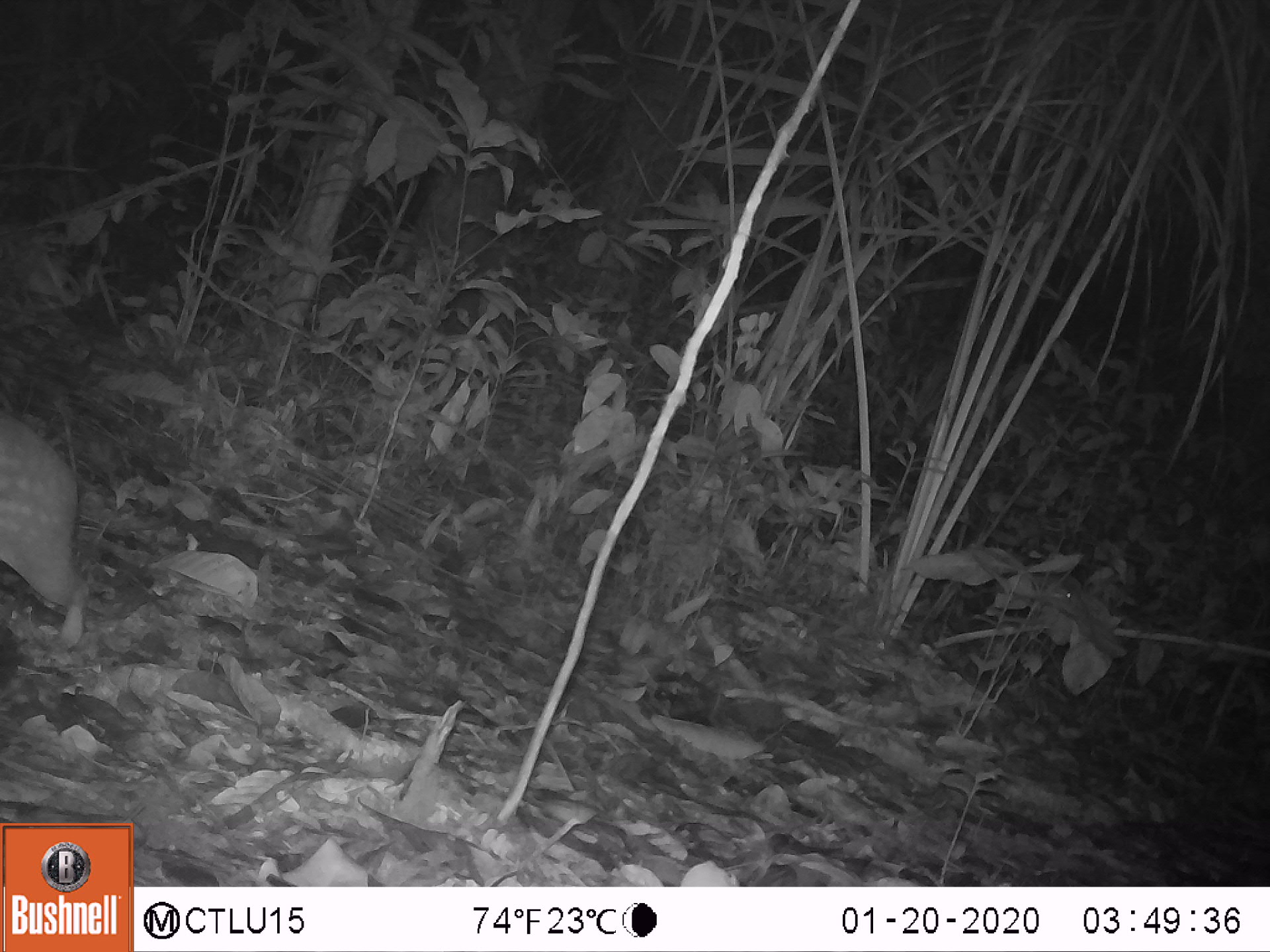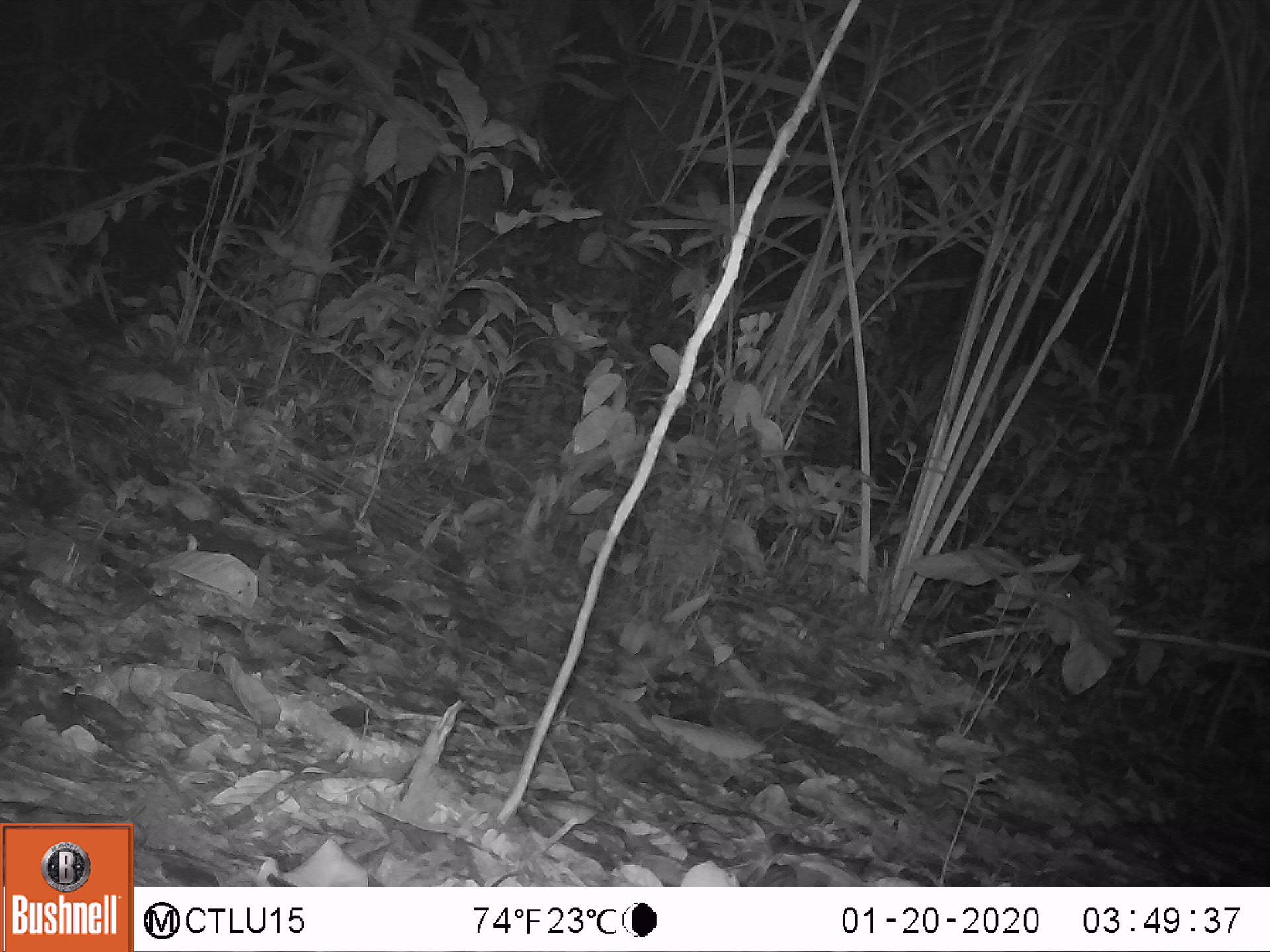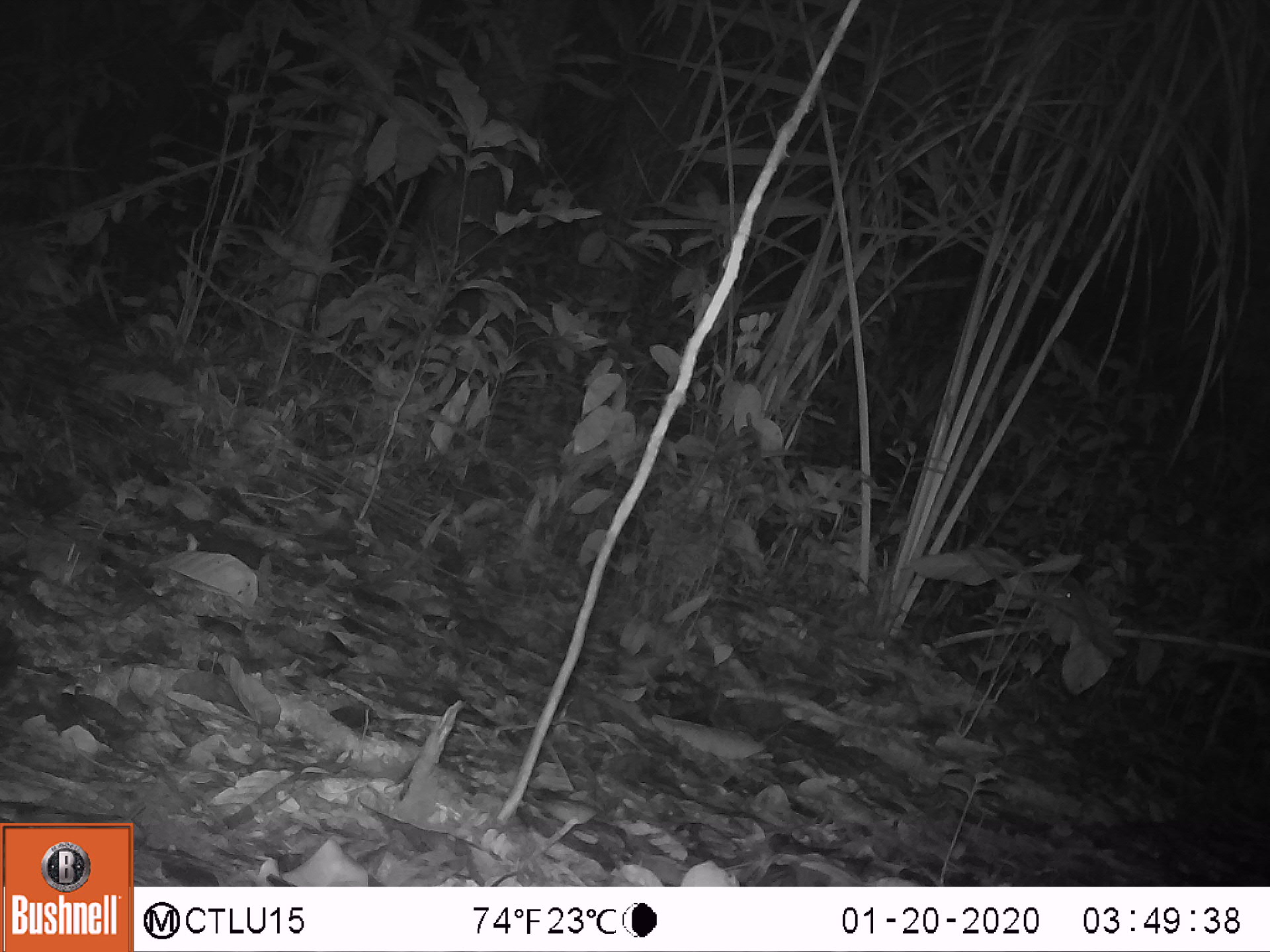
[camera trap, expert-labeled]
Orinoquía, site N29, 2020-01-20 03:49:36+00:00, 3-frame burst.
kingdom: Animalia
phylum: Chordata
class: Mammalia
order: Rodentia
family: Cuniculidae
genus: Cuniculus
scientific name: Cuniculus paca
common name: spotted paca